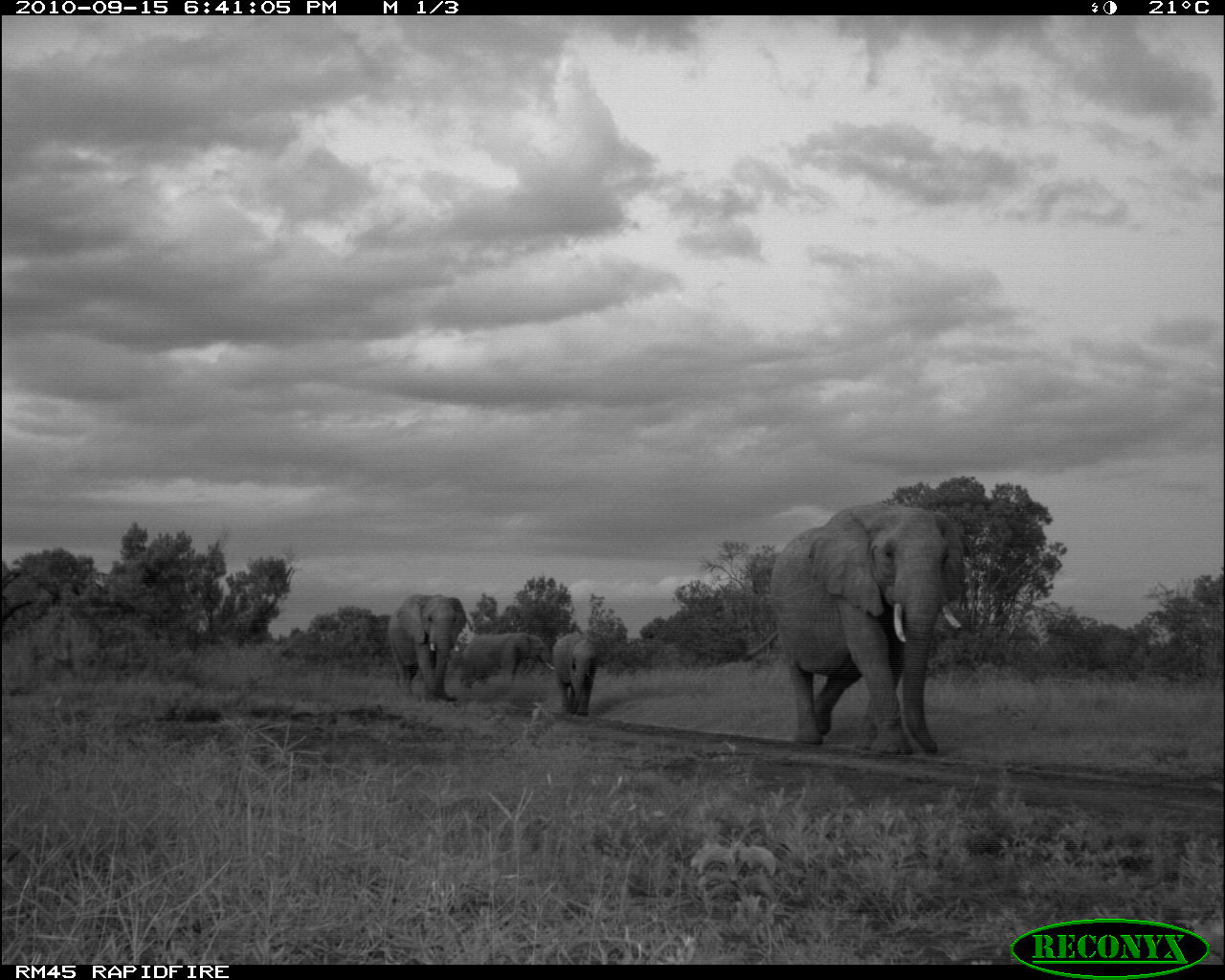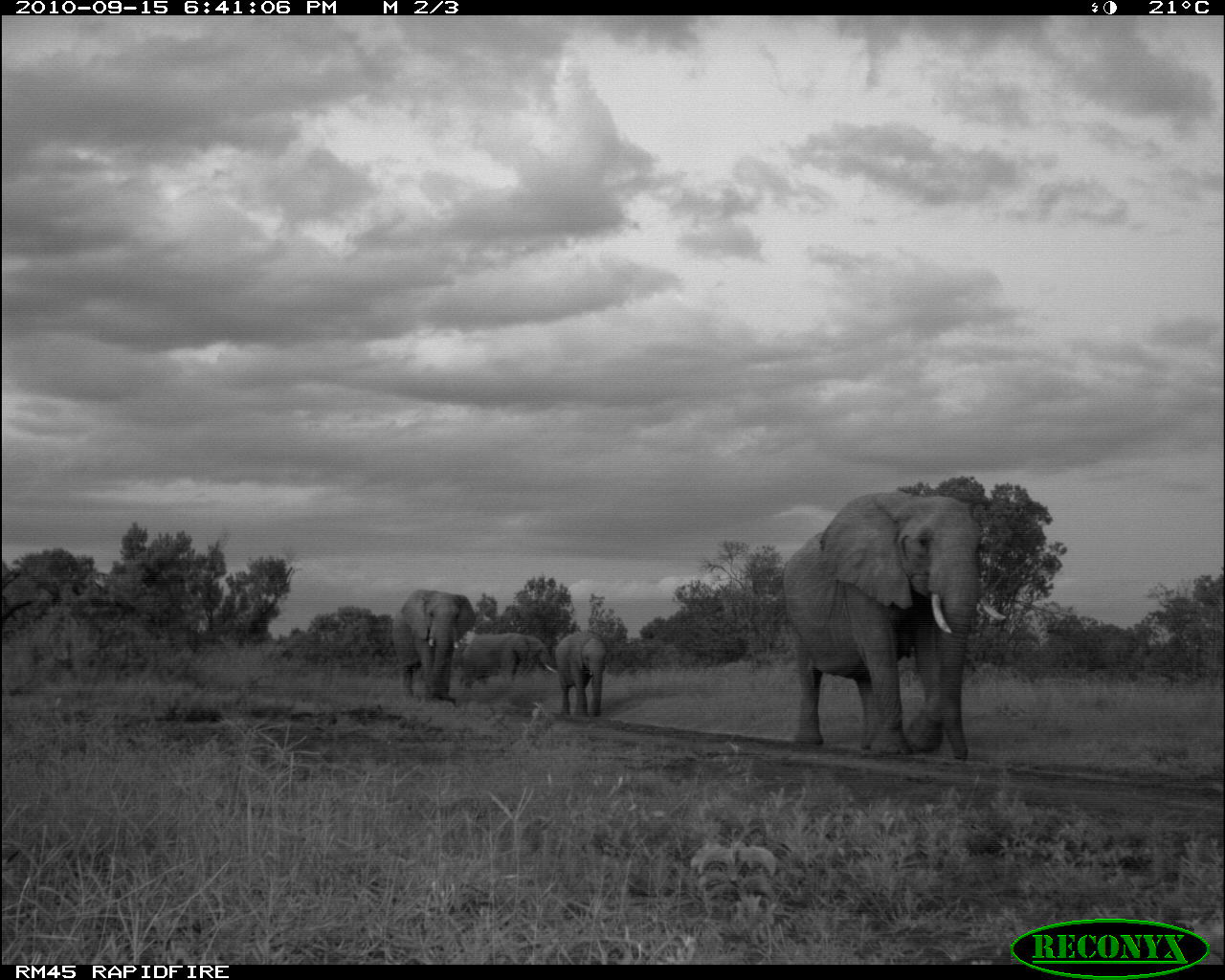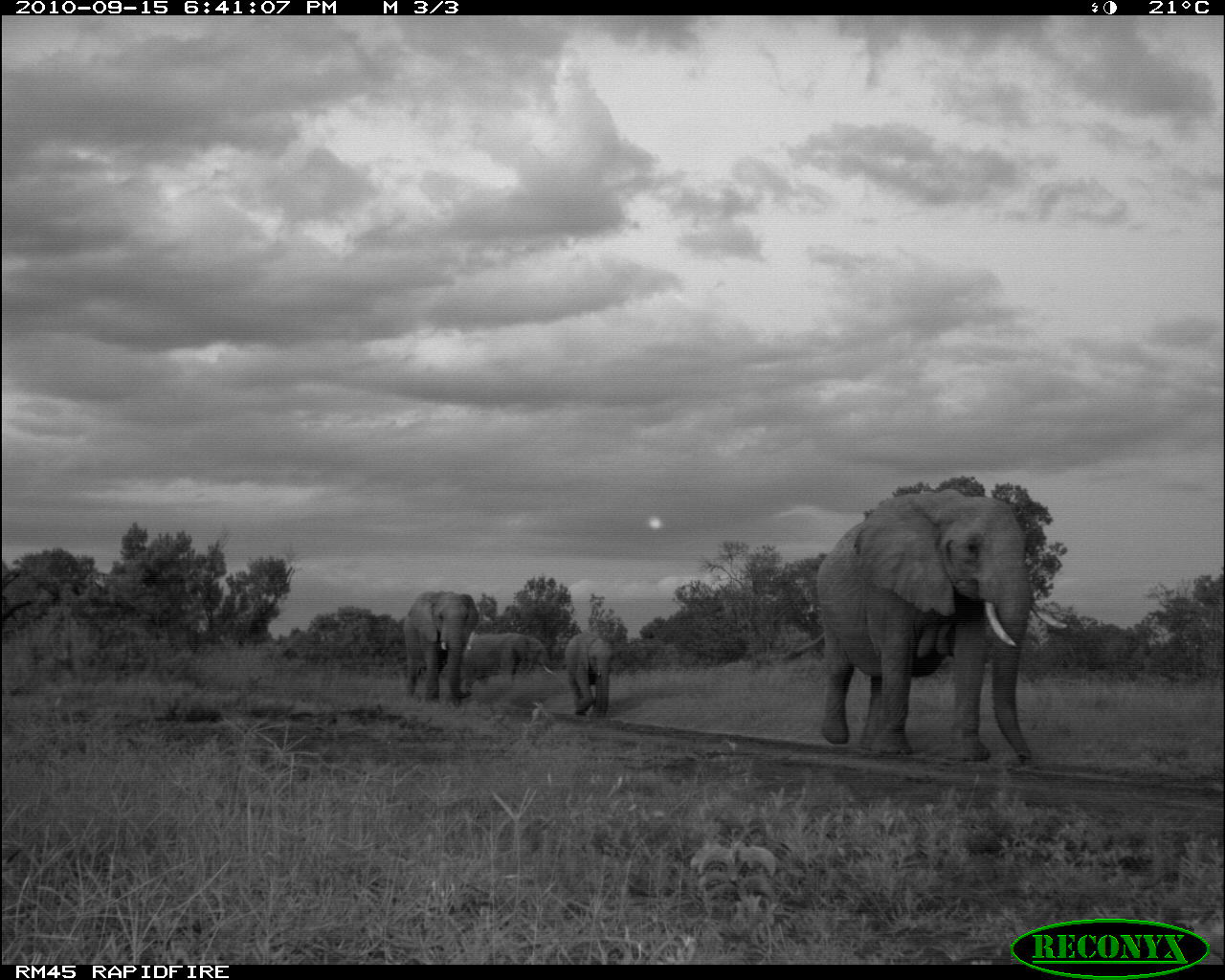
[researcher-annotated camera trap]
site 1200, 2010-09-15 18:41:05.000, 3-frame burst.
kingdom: Animalia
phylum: Chordata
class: Mammalia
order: Proboscidea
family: Elephantidae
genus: Loxodonta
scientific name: Loxodonta africana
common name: african bush elephant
Loxodonta africana (african bush elephant), count 4.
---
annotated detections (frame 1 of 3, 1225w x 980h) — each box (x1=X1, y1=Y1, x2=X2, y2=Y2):
loxodonta africana: (x1=769, y1=500, x2=960, y2=757); (x1=388, y1=594, x2=467, y2=702); (x1=459, y1=633, x2=557, y2=688); (x1=553, y1=632, x2=601, y2=717)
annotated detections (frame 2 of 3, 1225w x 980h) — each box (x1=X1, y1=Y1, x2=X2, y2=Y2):
loxodonta africana: (x1=783, y1=492, x2=1005, y2=756); (x1=393, y1=588, x2=475, y2=705); (x1=460, y1=632, x2=558, y2=689); (x1=554, y1=632, x2=605, y2=722)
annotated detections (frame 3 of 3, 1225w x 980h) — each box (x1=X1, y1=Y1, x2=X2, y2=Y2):
loxodonta africana: (x1=785, y1=488, x2=1066, y2=766); (x1=400, y1=591, x2=478, y2=707); (x1=463, y1=633, x2=555, y2=702); (x1=564, y1=633, x2=617, y2=717)